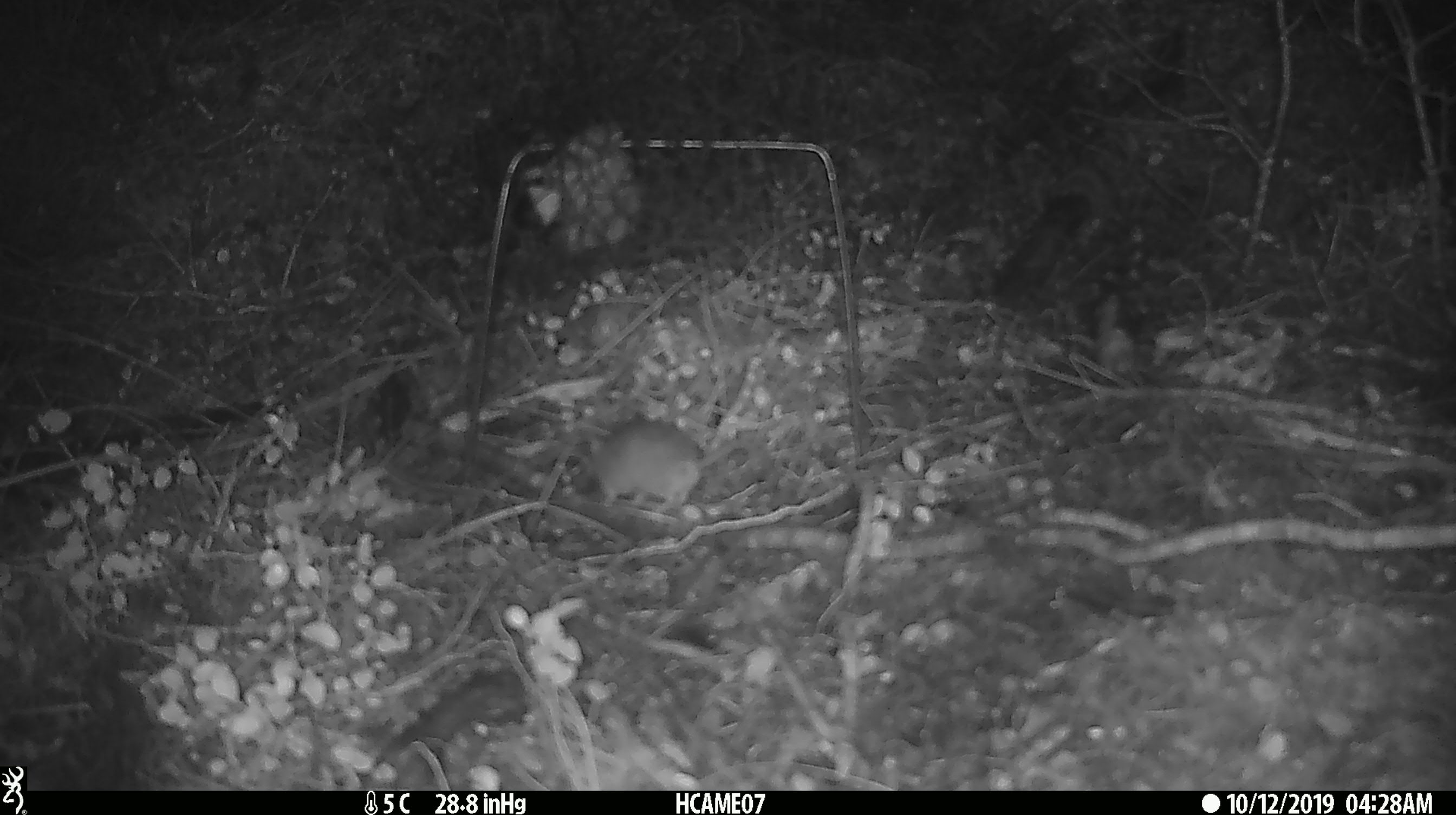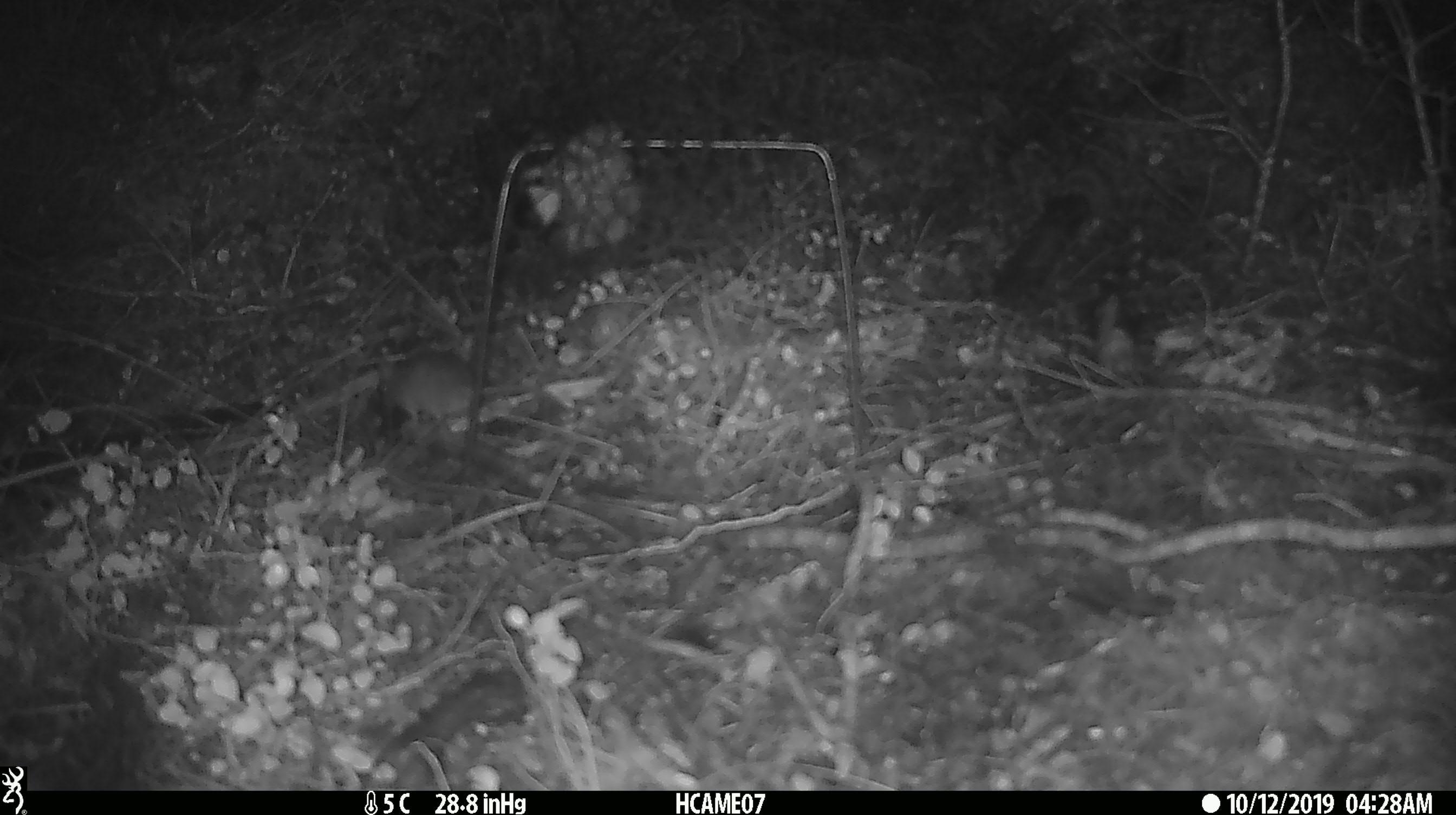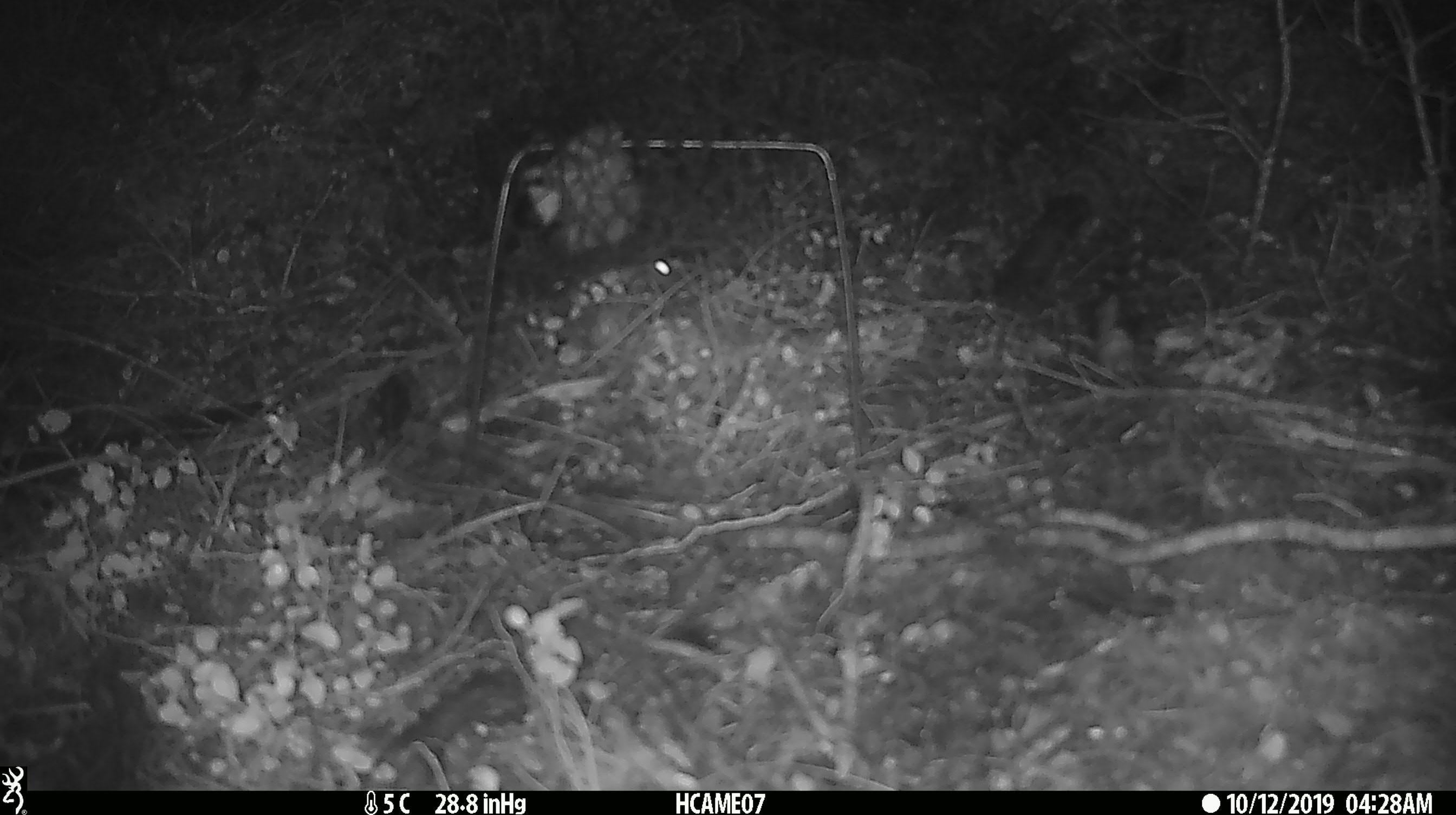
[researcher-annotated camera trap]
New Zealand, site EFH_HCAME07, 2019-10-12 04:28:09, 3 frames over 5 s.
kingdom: Animalia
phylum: Chordata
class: Mammalia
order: Rodentia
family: Muridae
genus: Mus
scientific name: Mus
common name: mouse